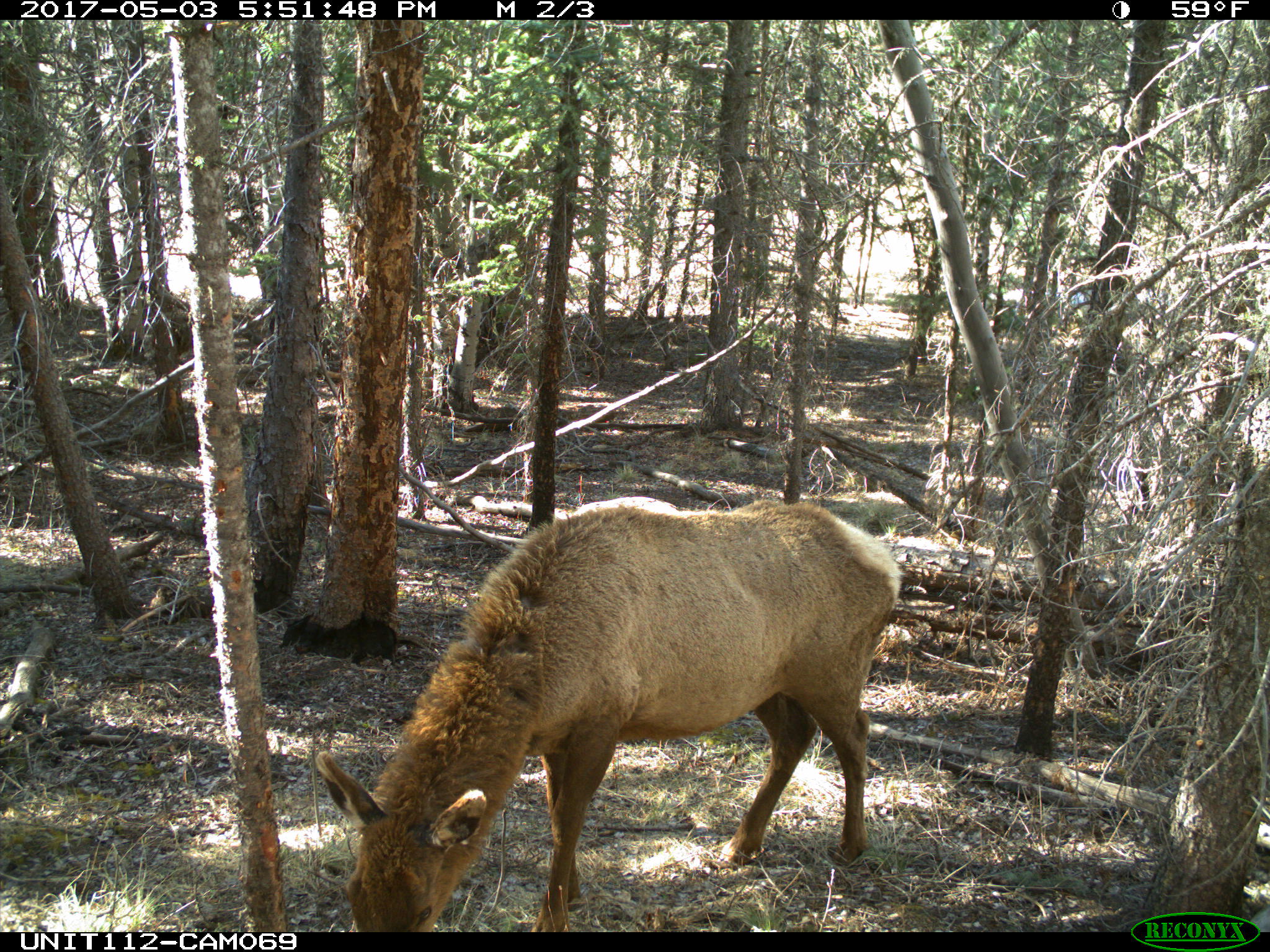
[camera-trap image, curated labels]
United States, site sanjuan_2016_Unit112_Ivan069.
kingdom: Animalia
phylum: Chordata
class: Mammalia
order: Artiodactyla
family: Cervidae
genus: Cervus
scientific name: Cervus elaphus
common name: red deer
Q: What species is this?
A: Cervus elaphus (red deer).